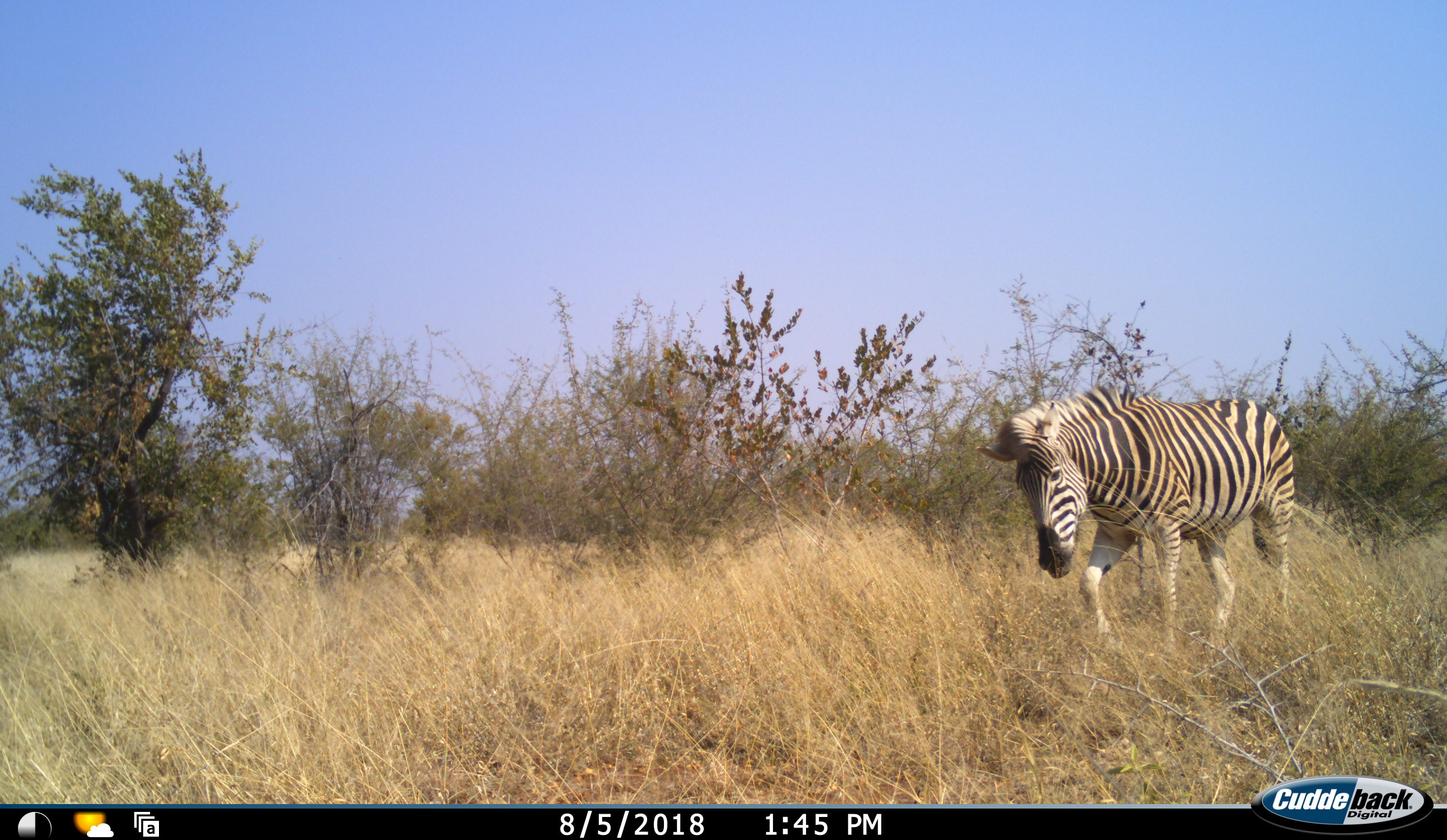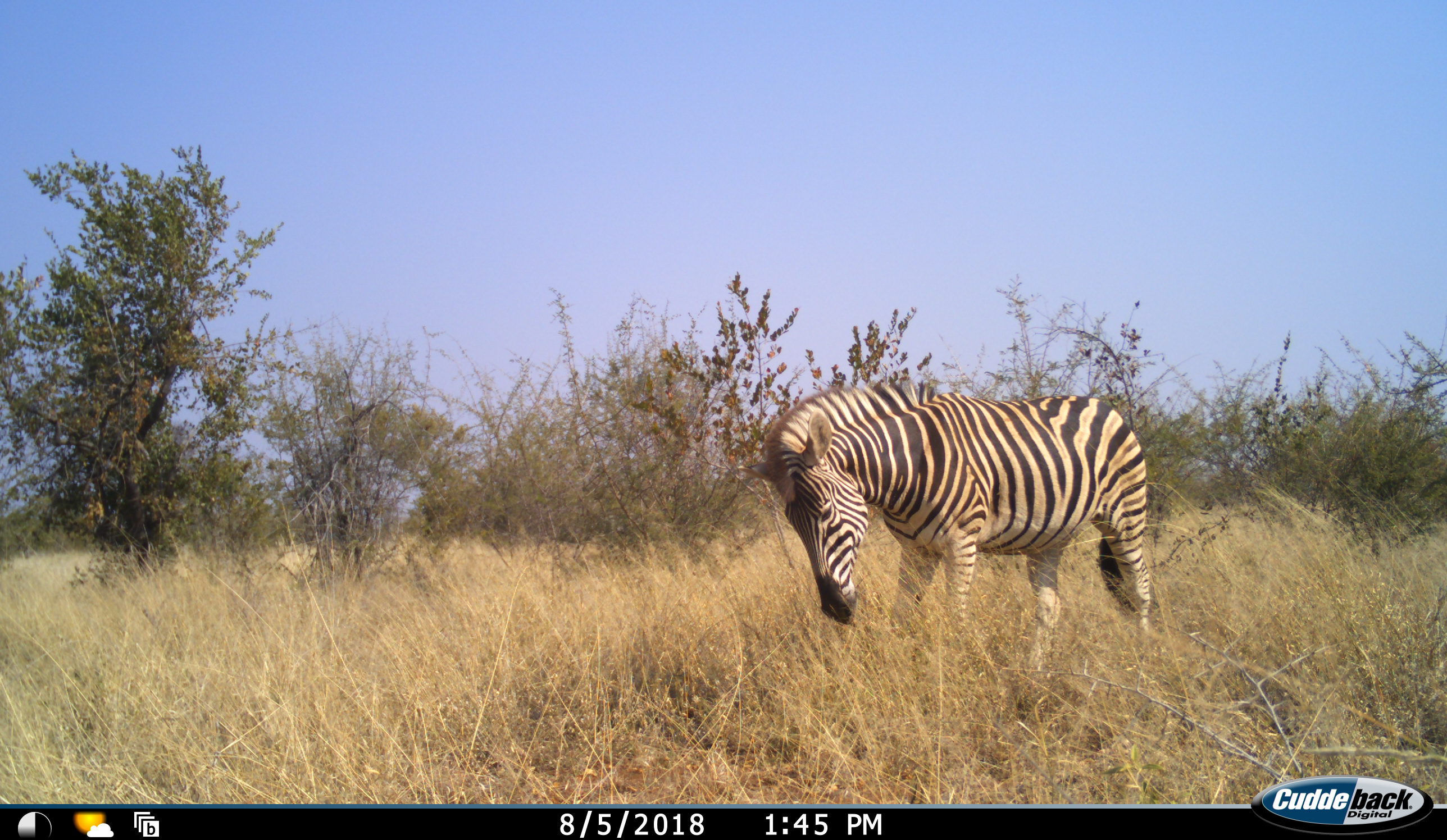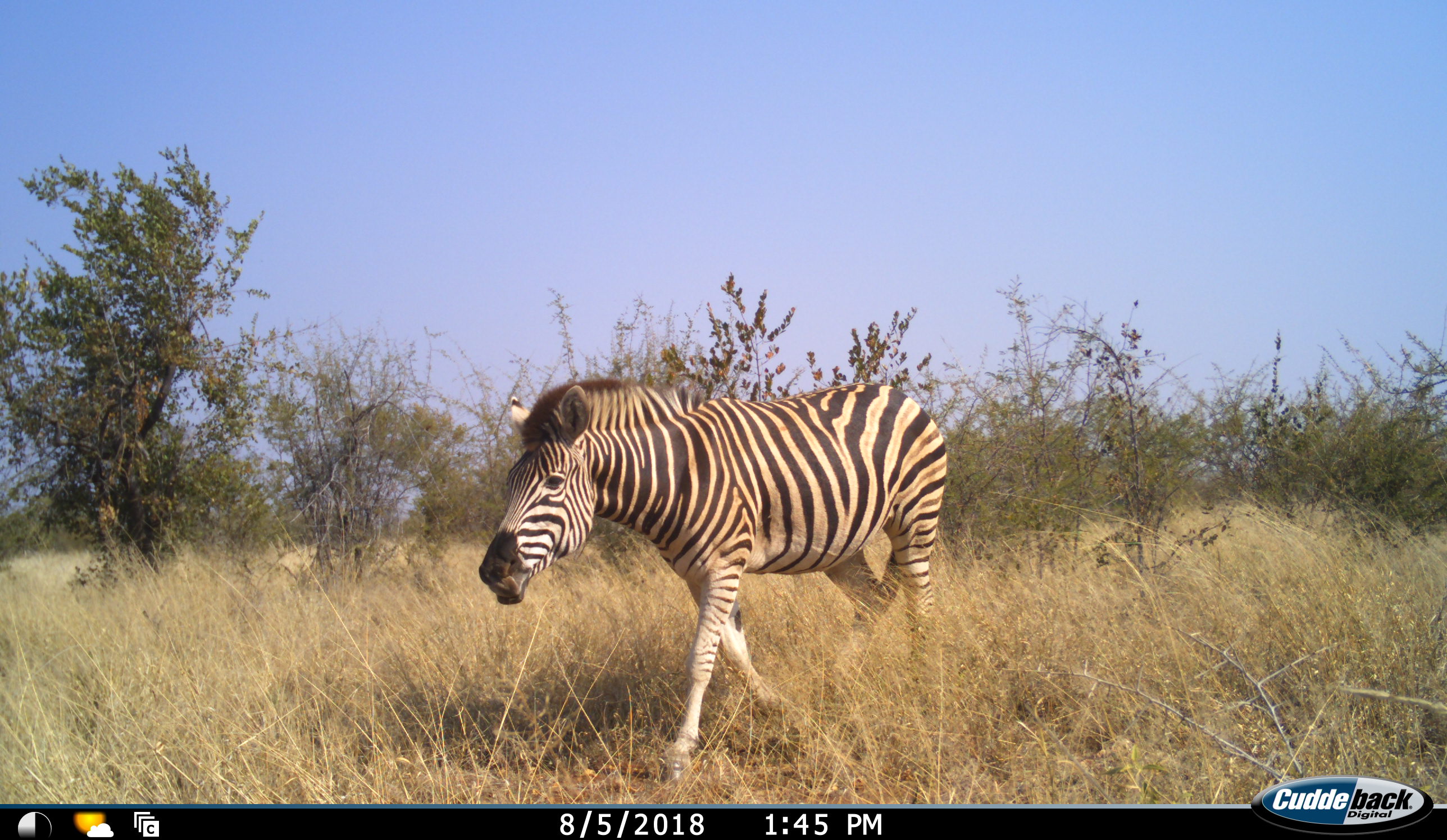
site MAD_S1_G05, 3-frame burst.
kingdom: Animalia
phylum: Chordata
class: Mammalia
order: Perissodactyla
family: Equidae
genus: Equus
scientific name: Equus quagga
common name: plains zebra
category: zebraplains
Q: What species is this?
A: Zebraplains (plains zebra) (Equus quagga).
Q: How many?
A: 1.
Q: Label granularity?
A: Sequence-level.